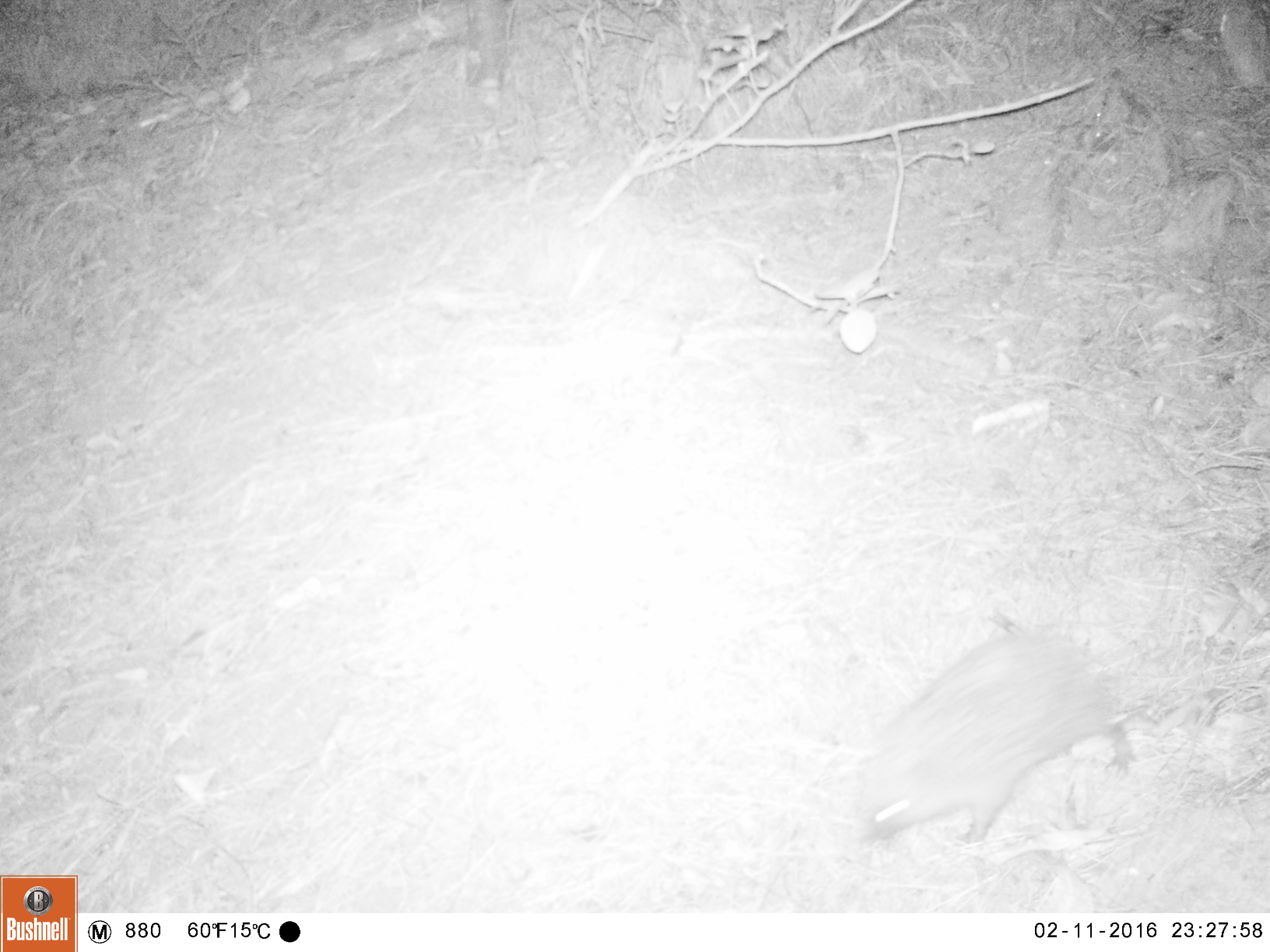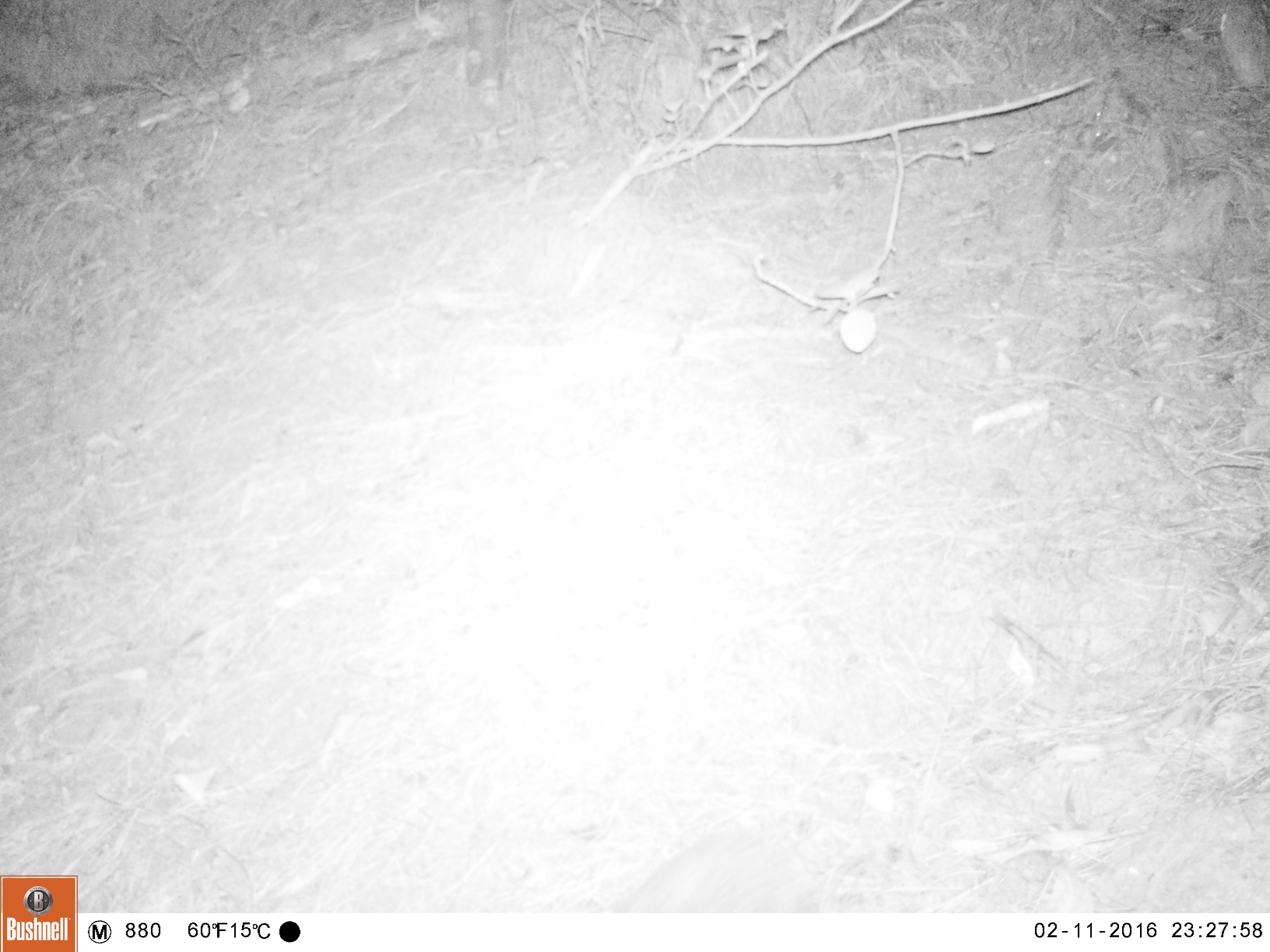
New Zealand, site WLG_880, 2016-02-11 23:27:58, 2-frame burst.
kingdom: Animalia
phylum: Chordata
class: Mammalia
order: Eulipotyphla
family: Erinaceidae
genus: Erinaceus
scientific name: Erinaceus europaeus europaeus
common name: european hedgehog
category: hedgehog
Hedgehog (european hedgehog) (Erinaceus europaeus europaeus).